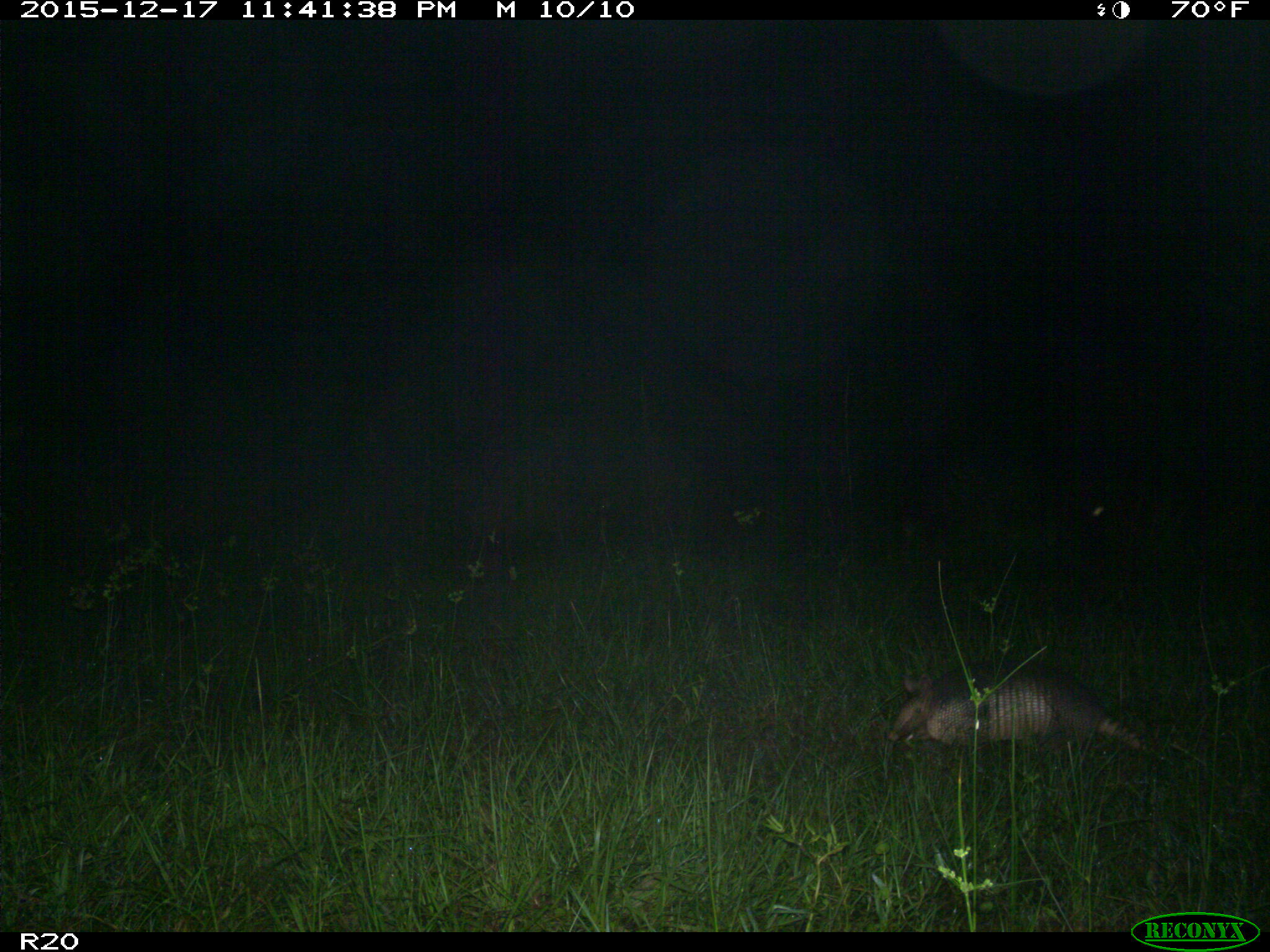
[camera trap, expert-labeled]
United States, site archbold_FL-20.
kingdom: Animalia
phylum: Chordata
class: Mammalia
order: Cingulata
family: Dasypodidae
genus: Dasypus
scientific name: Dasypus novemcinctus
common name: nine-banded armadillo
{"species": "Dasypus novemcinctus (nine-banded armadillo)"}